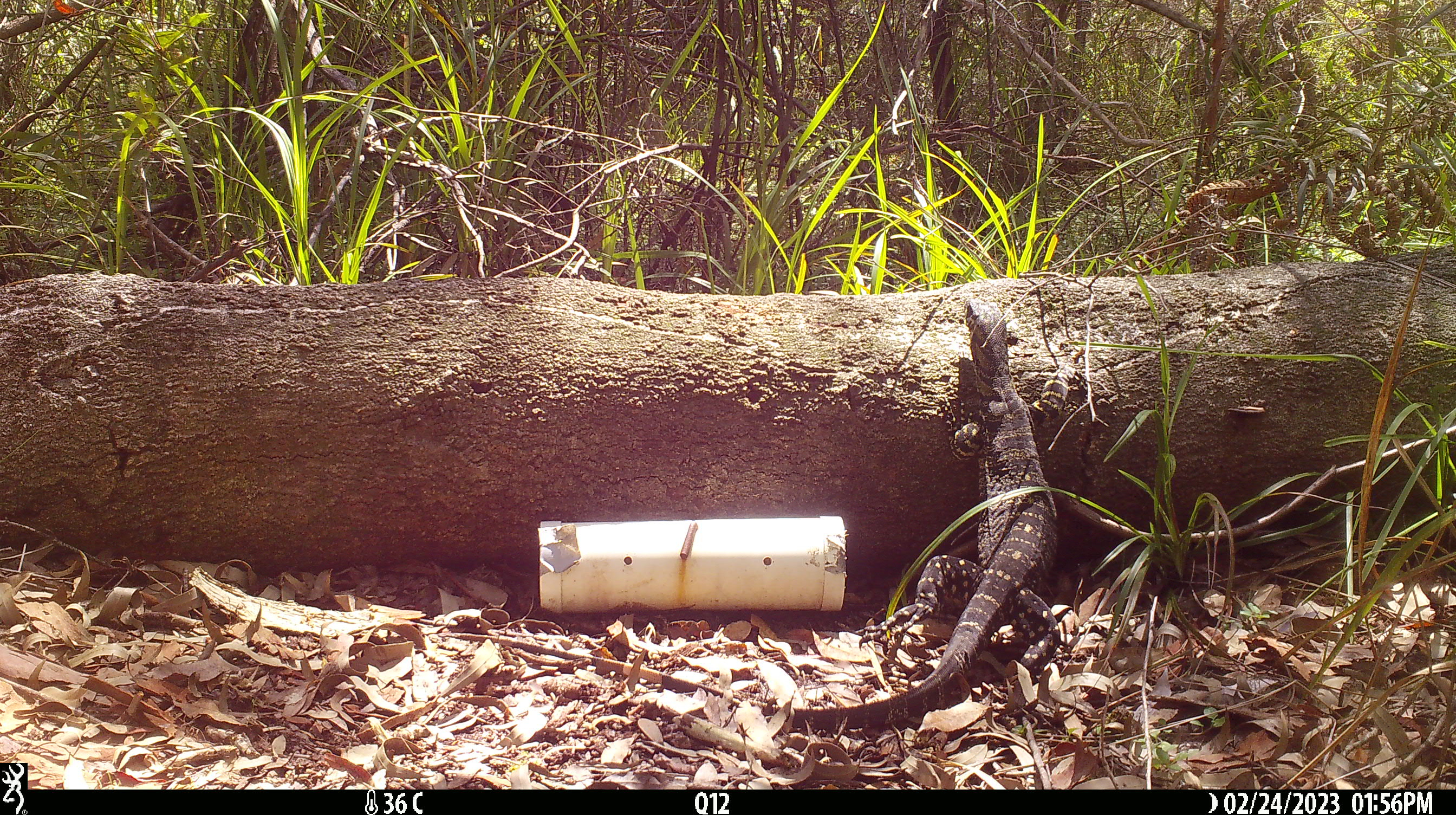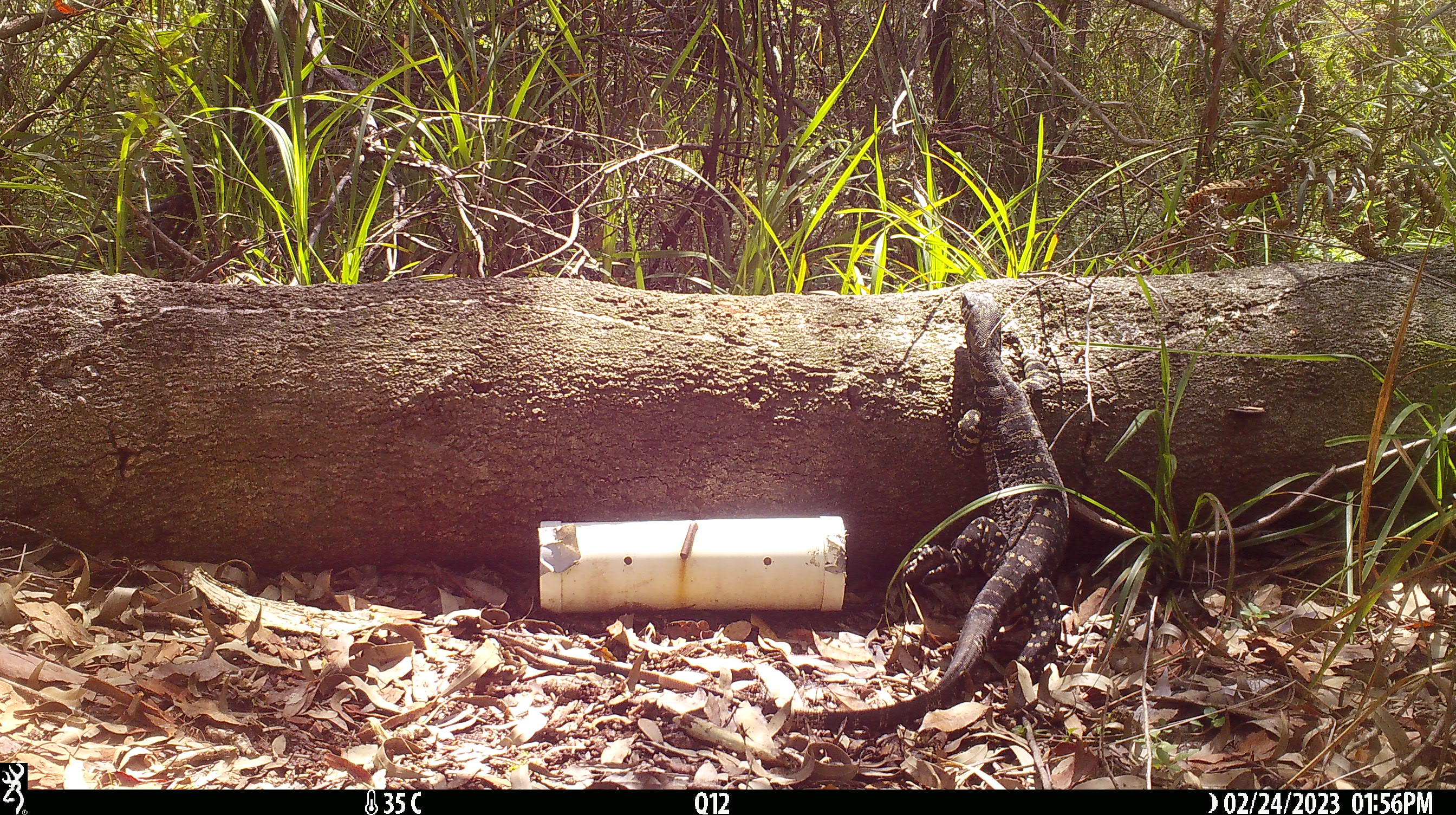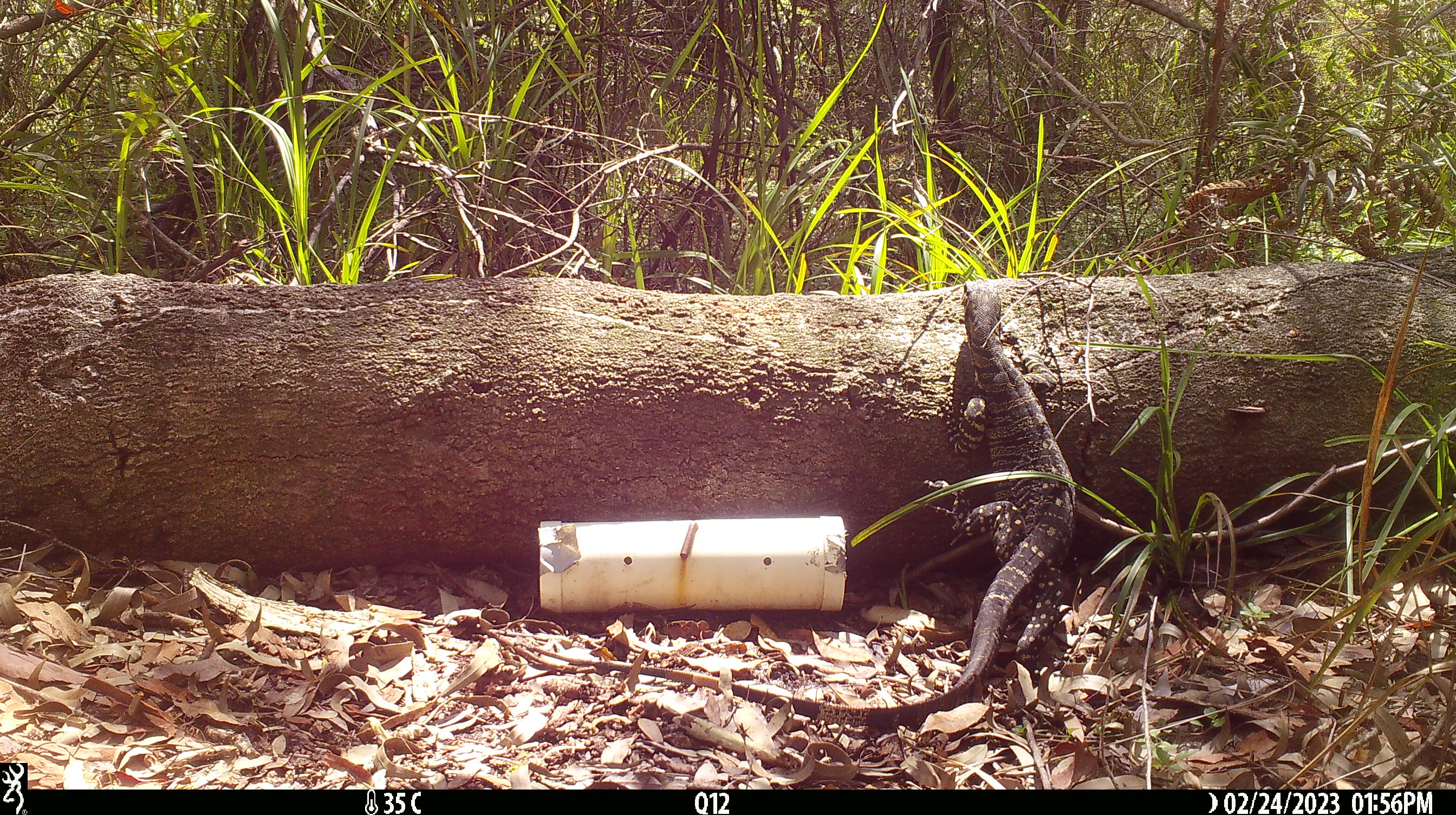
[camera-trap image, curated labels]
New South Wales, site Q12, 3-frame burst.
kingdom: Animalia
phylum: Chordata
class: Reptilia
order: Squamata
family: Varanidae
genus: Varanus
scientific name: Varanus varius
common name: lace monitor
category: goanna